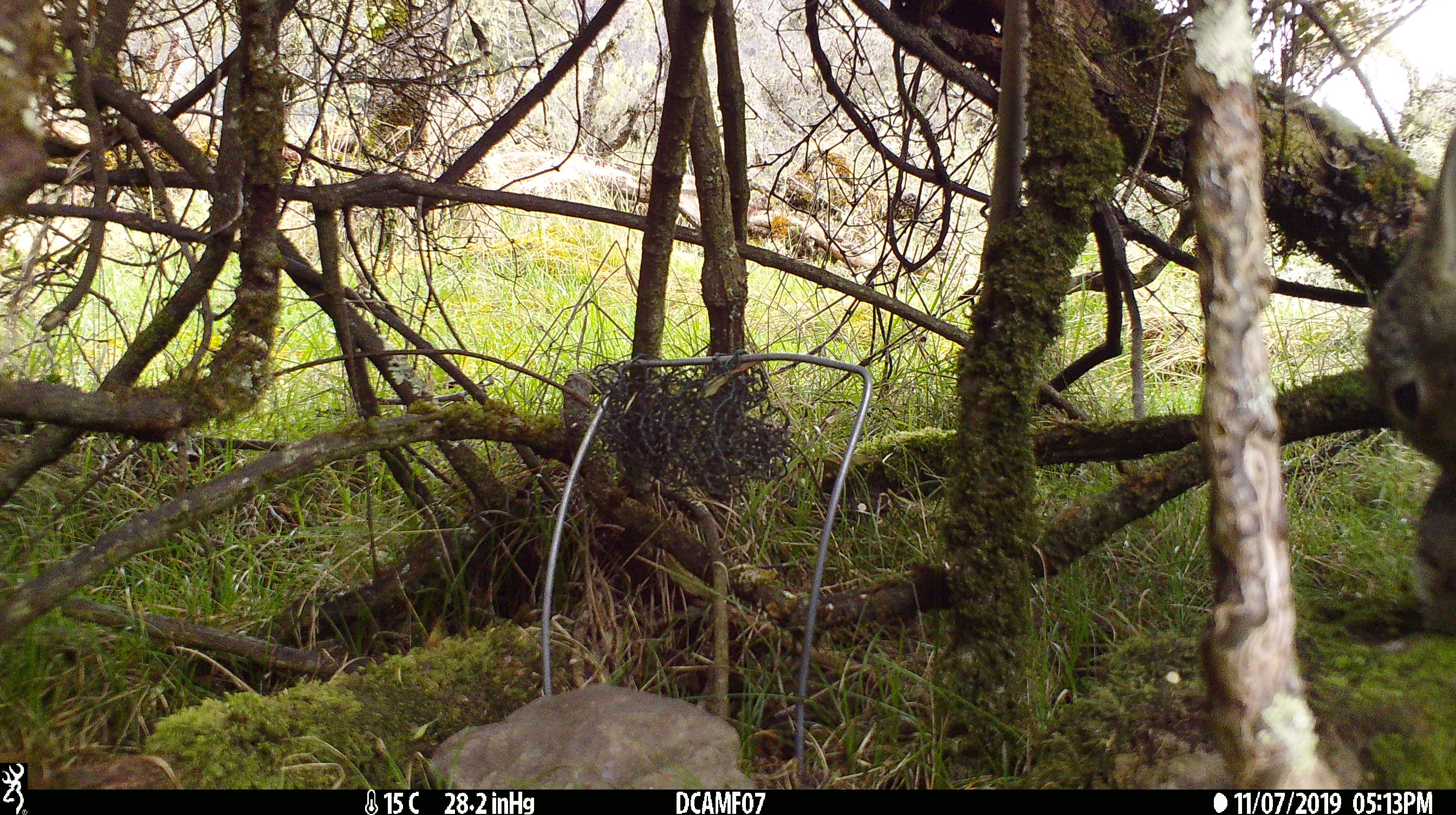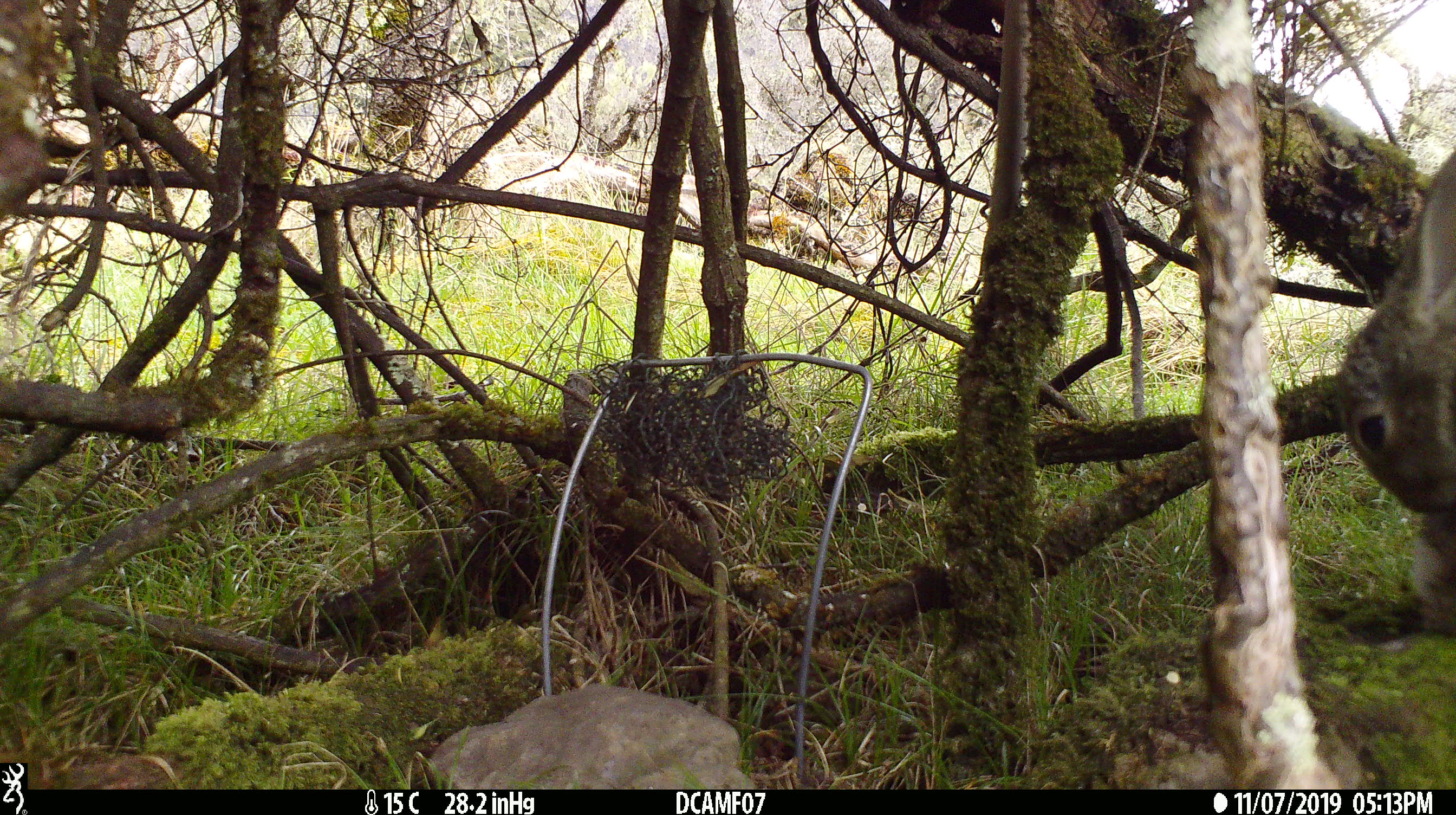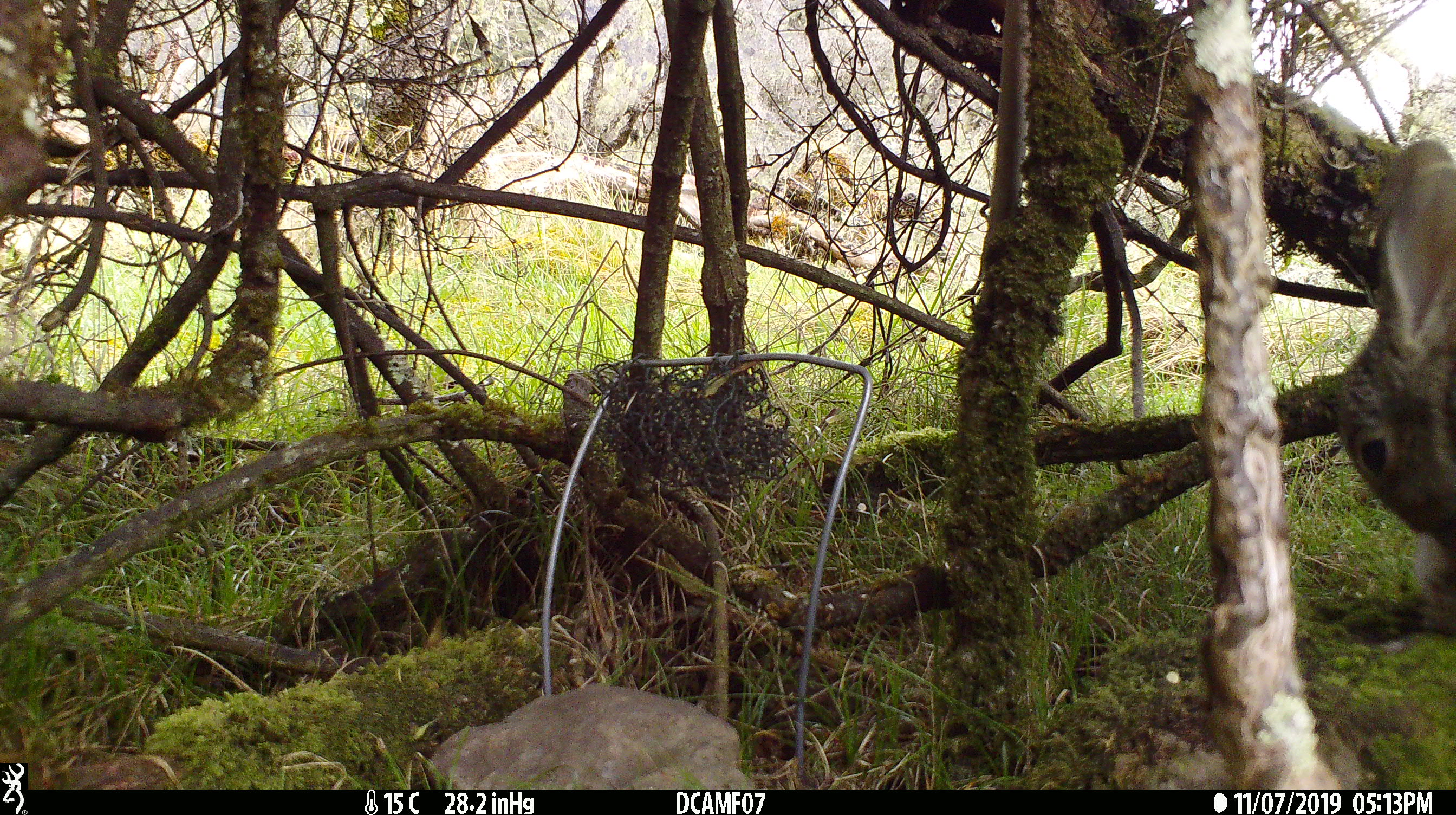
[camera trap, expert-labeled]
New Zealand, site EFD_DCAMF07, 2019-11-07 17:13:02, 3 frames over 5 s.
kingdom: Animalia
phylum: Chordata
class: Mammalia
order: Lagomorpha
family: Leporidae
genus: Oryctolagus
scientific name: Oryctolagus cuniculus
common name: european rabbit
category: rabbit